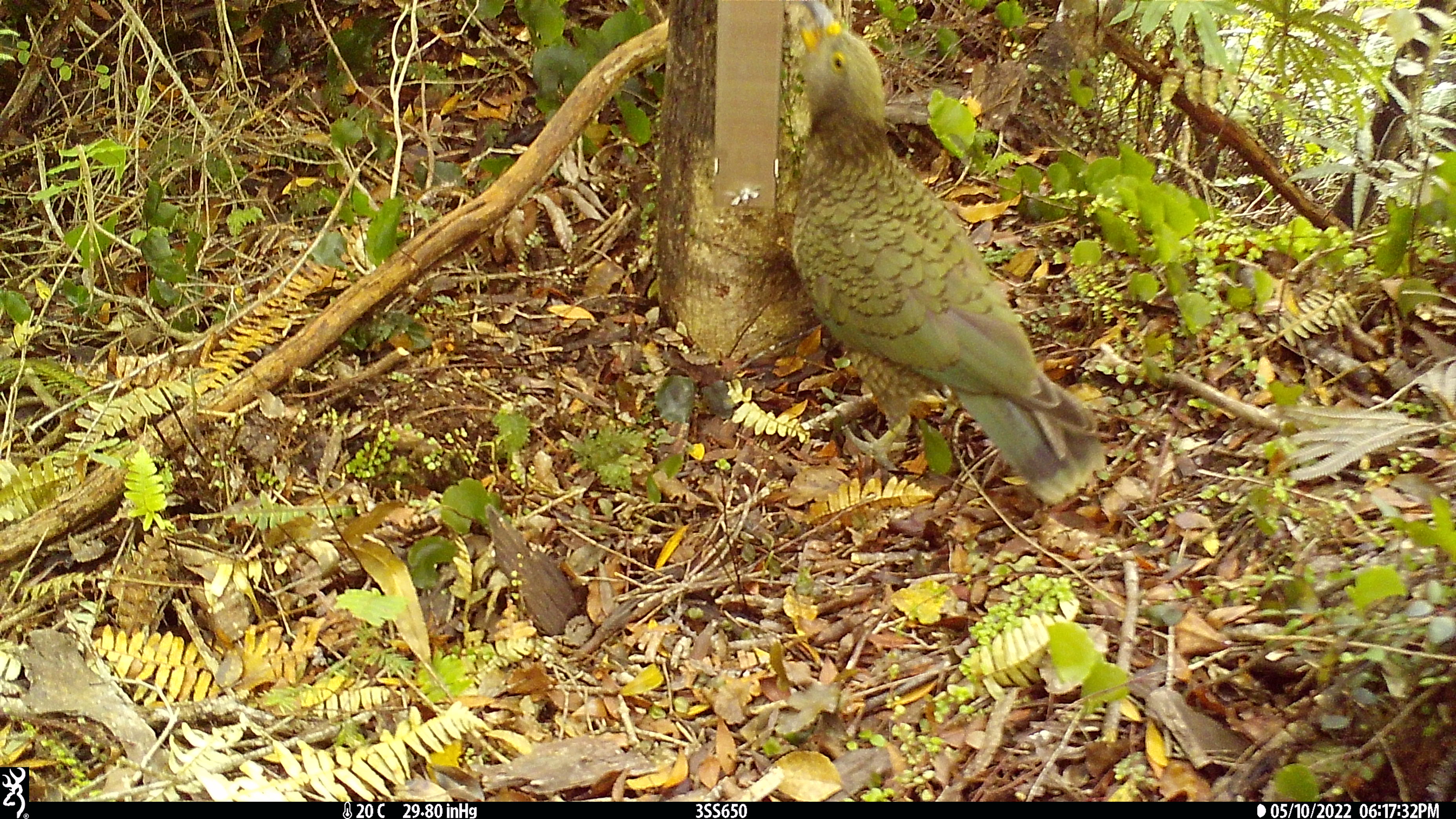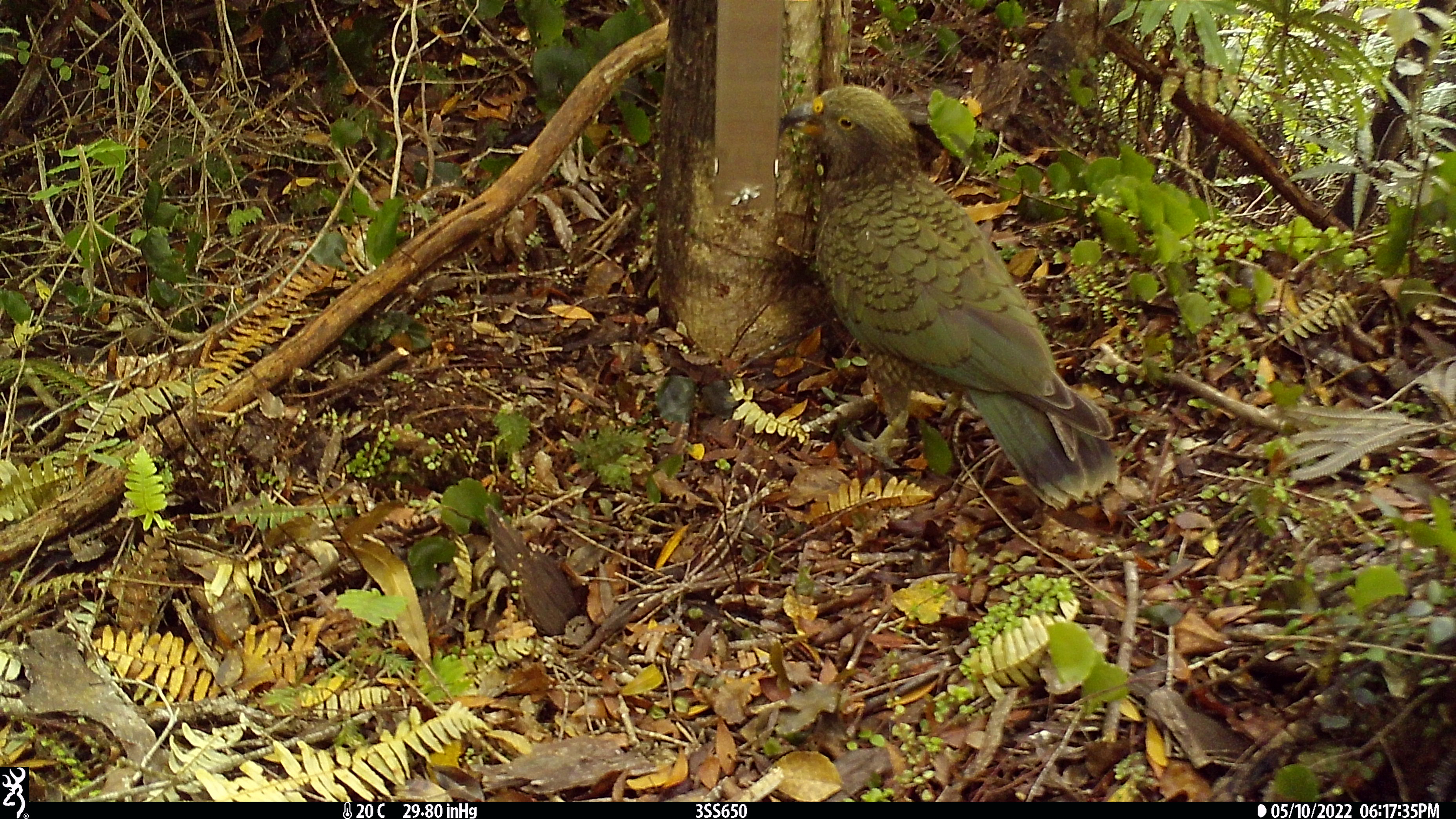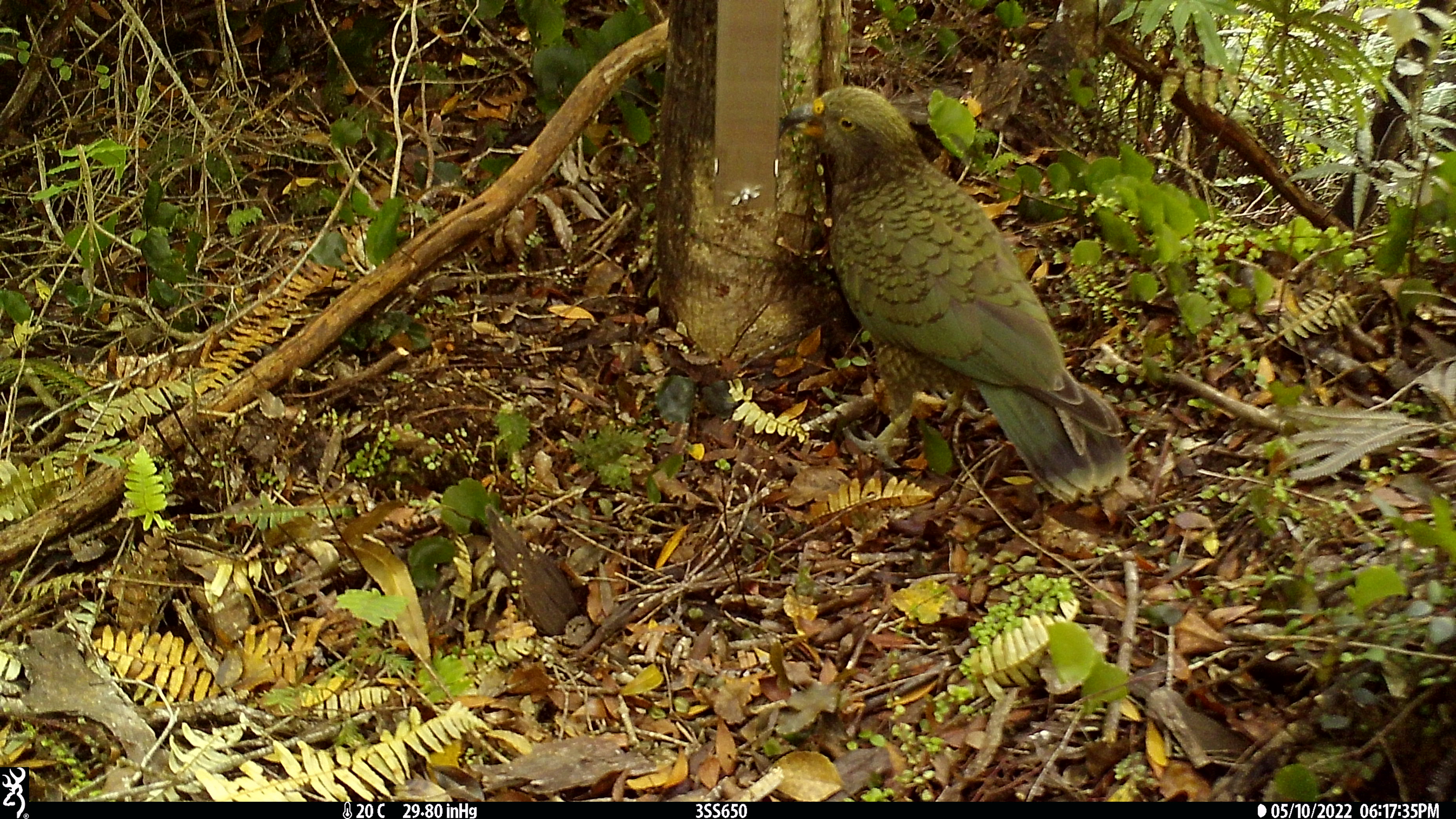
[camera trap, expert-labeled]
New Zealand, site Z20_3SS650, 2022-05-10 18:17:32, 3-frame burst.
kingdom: Animalia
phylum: Chordata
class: Aves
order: Psittaciformes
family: Strigopidae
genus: Nestor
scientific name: Nestor notabilis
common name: kea